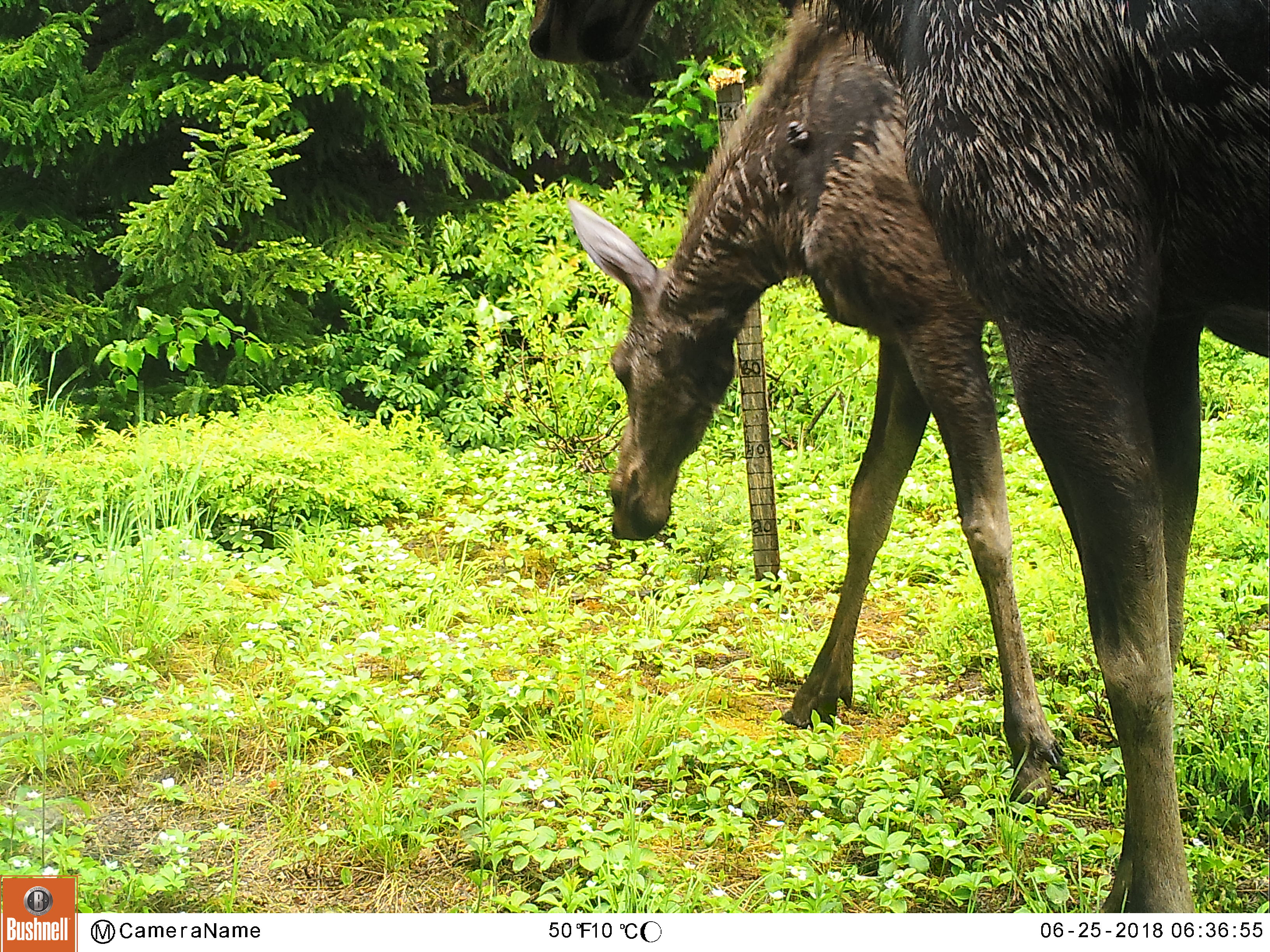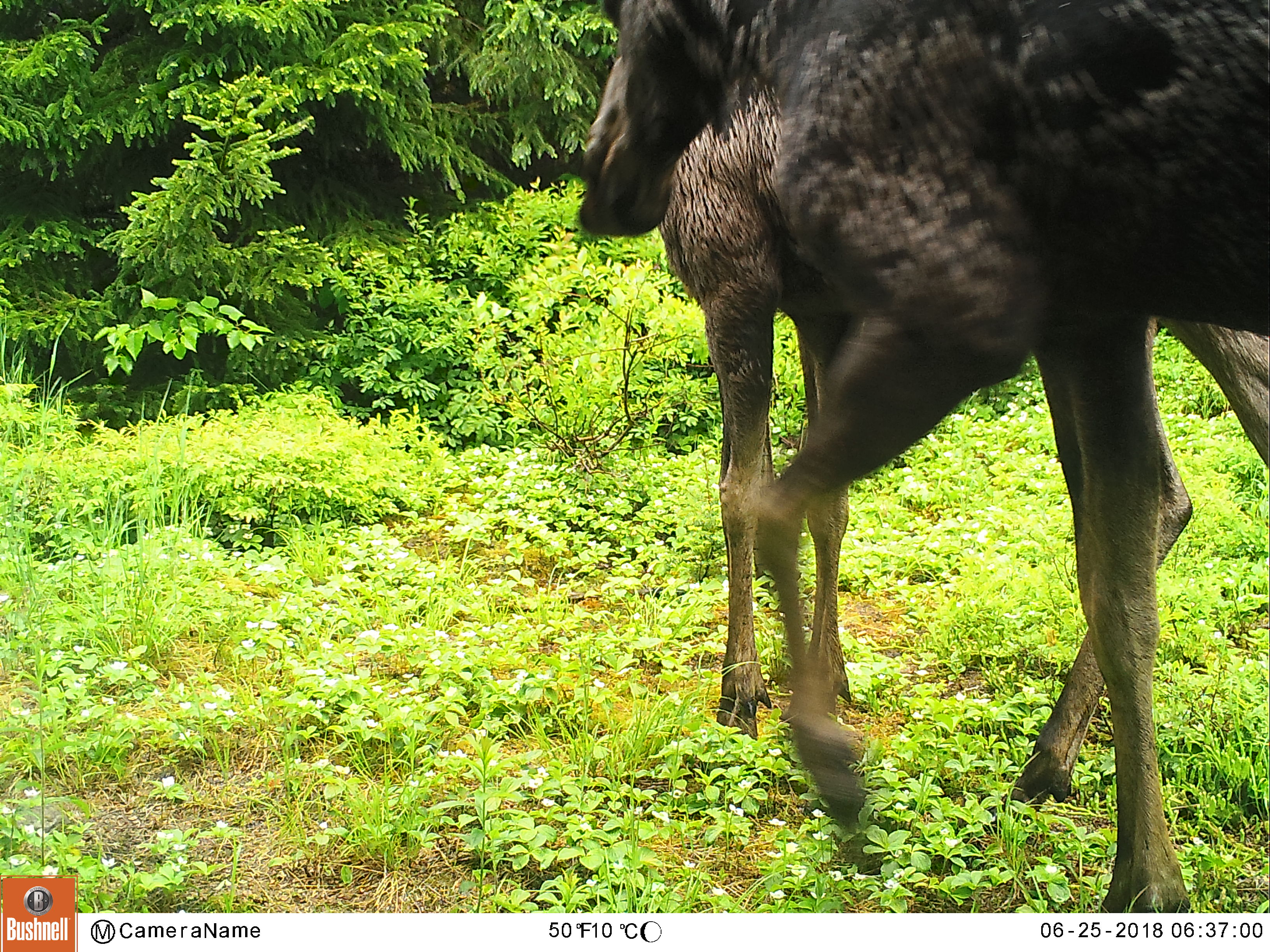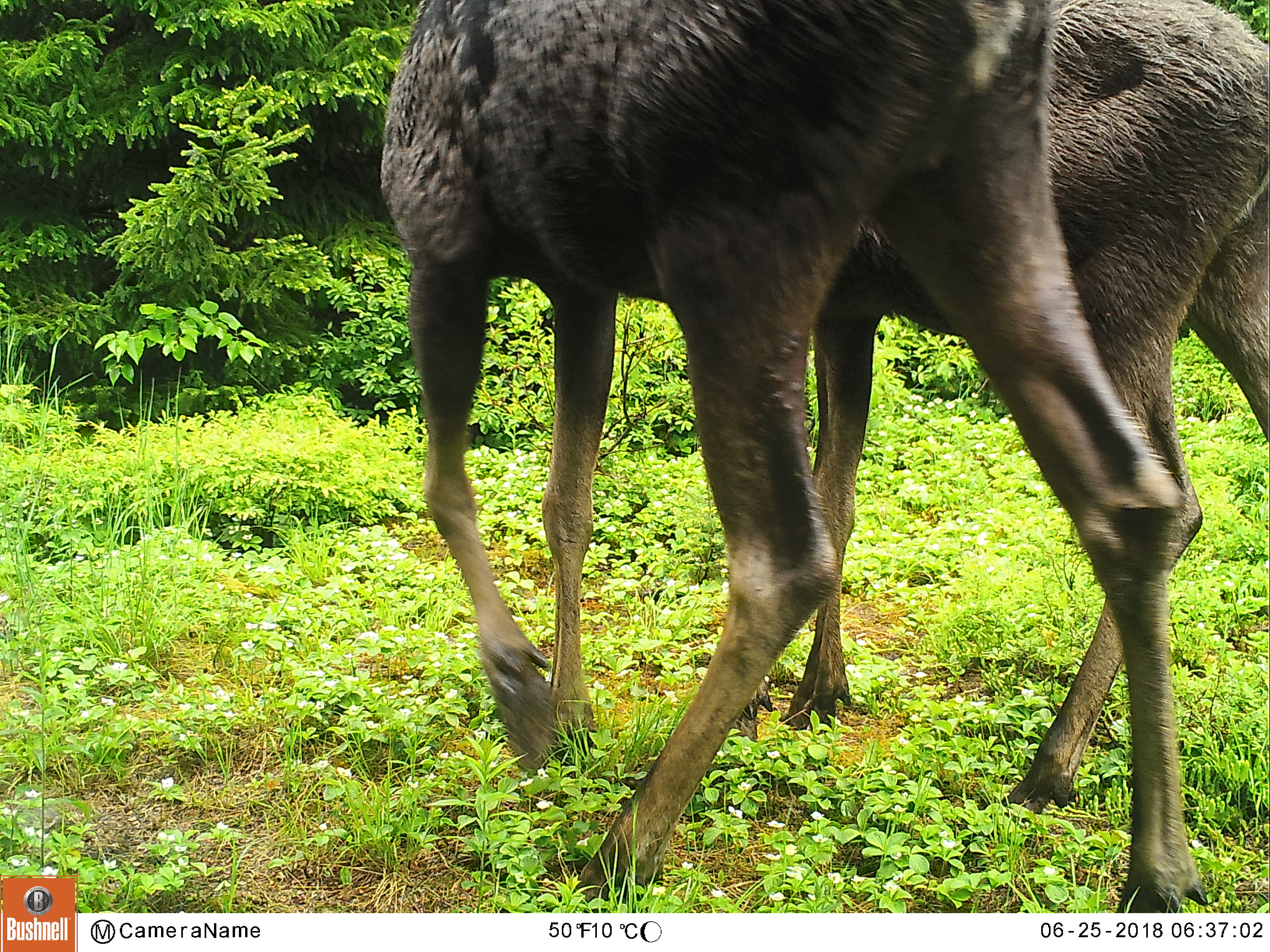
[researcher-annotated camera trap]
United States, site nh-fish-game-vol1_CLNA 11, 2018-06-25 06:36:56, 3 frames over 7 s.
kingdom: Animalia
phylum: Chordata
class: Mammalia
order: Artiodactyla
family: Cervidae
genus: Alces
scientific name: Alces alces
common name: moose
Moose (Alces alces).